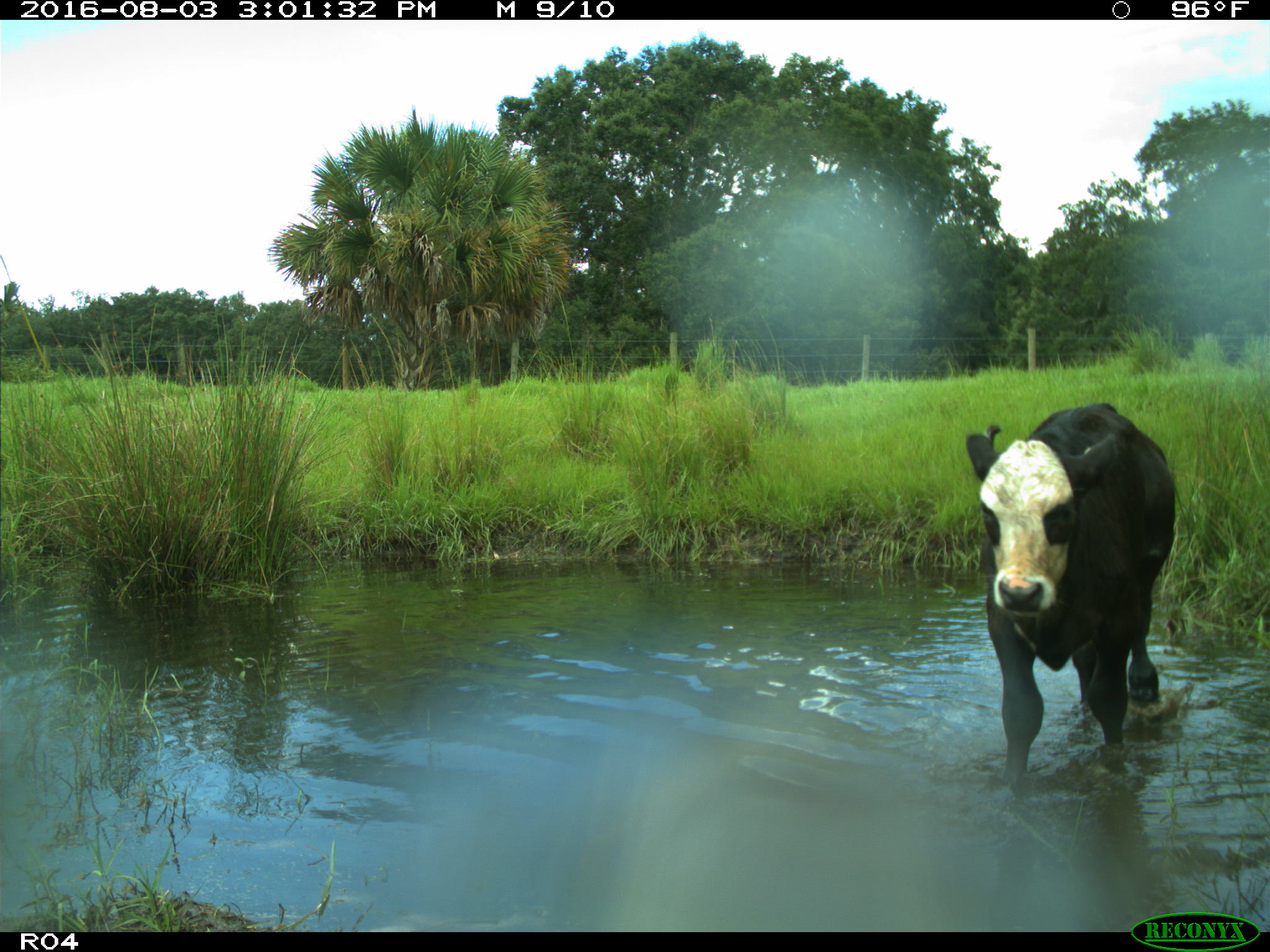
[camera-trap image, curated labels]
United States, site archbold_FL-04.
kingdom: Animalia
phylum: Chordata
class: Mammalia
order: Artiodactyla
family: Bovidae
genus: Bos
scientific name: Bos taurus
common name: domestic cow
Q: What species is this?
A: Bos taurus (domestic cow).